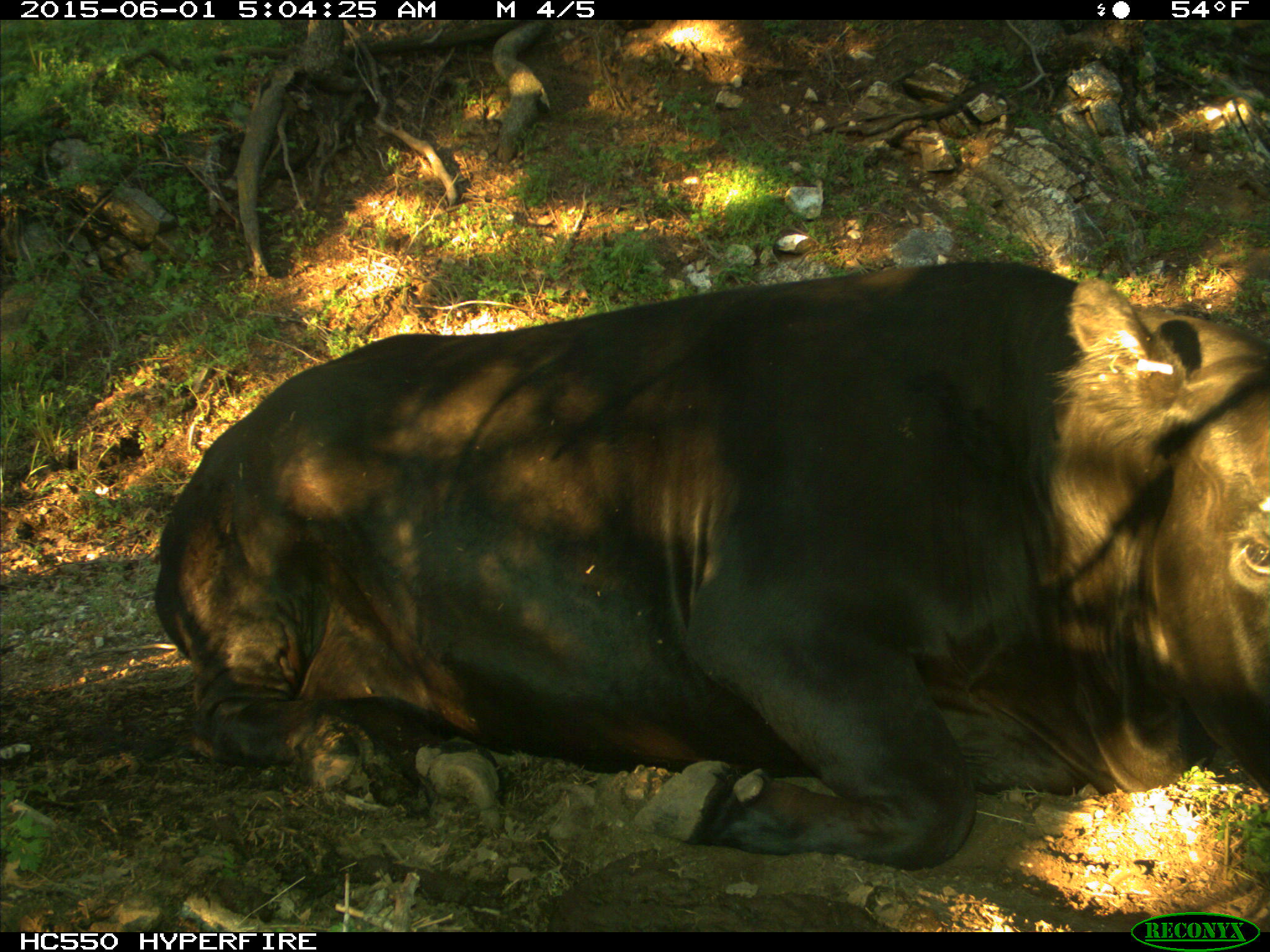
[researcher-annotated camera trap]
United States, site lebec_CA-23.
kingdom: Animalia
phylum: Chordata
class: Mammalia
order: Artiodactyla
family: Bovidae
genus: Bos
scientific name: Bos taurus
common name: domestic cow